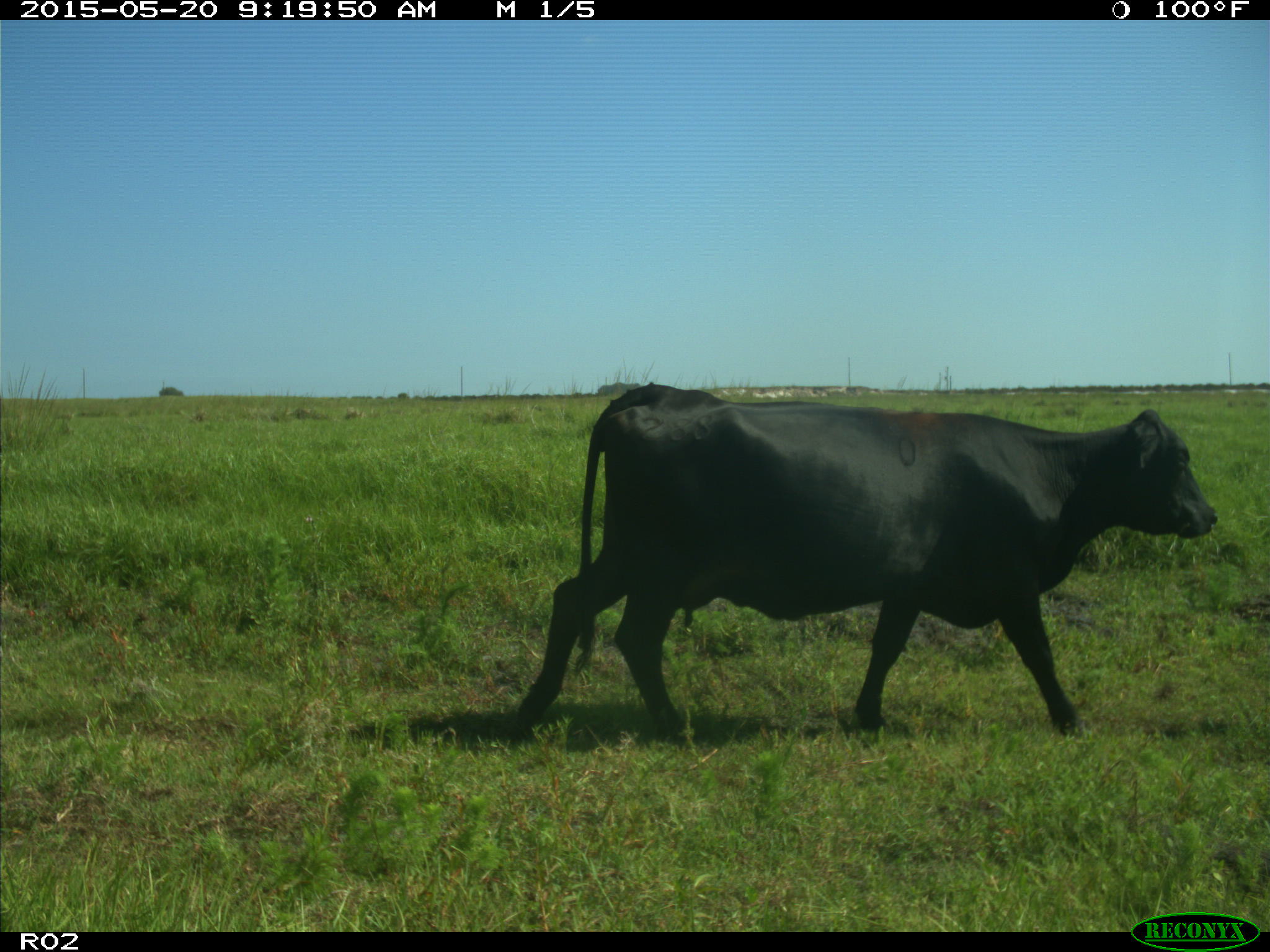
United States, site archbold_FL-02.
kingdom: Animalia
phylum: Chordata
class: Mammalia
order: Artiodactyla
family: Bovidae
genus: Bos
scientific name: Bos taurus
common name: domestic cow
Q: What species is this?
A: Bos taurus (domestic cow).